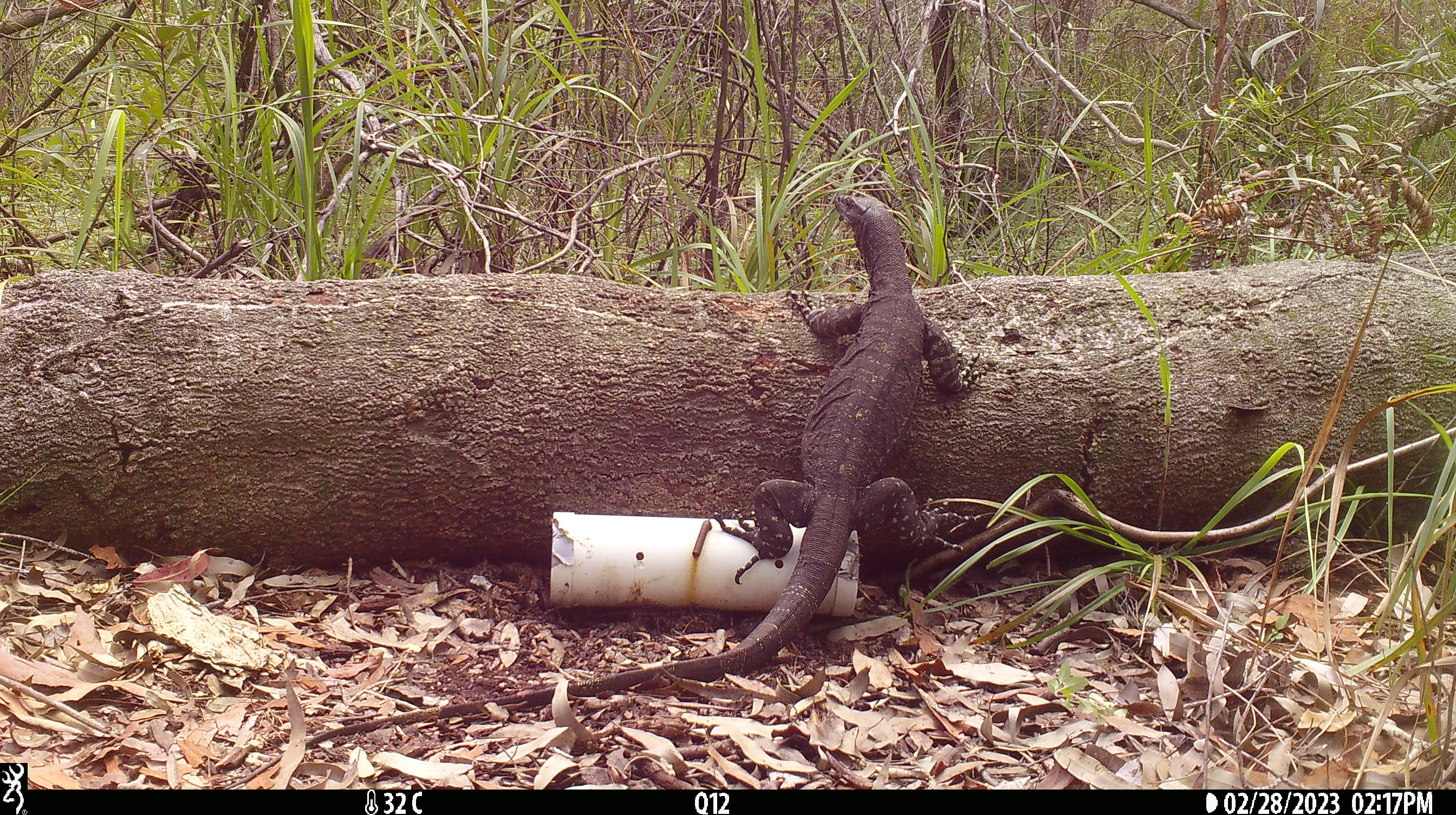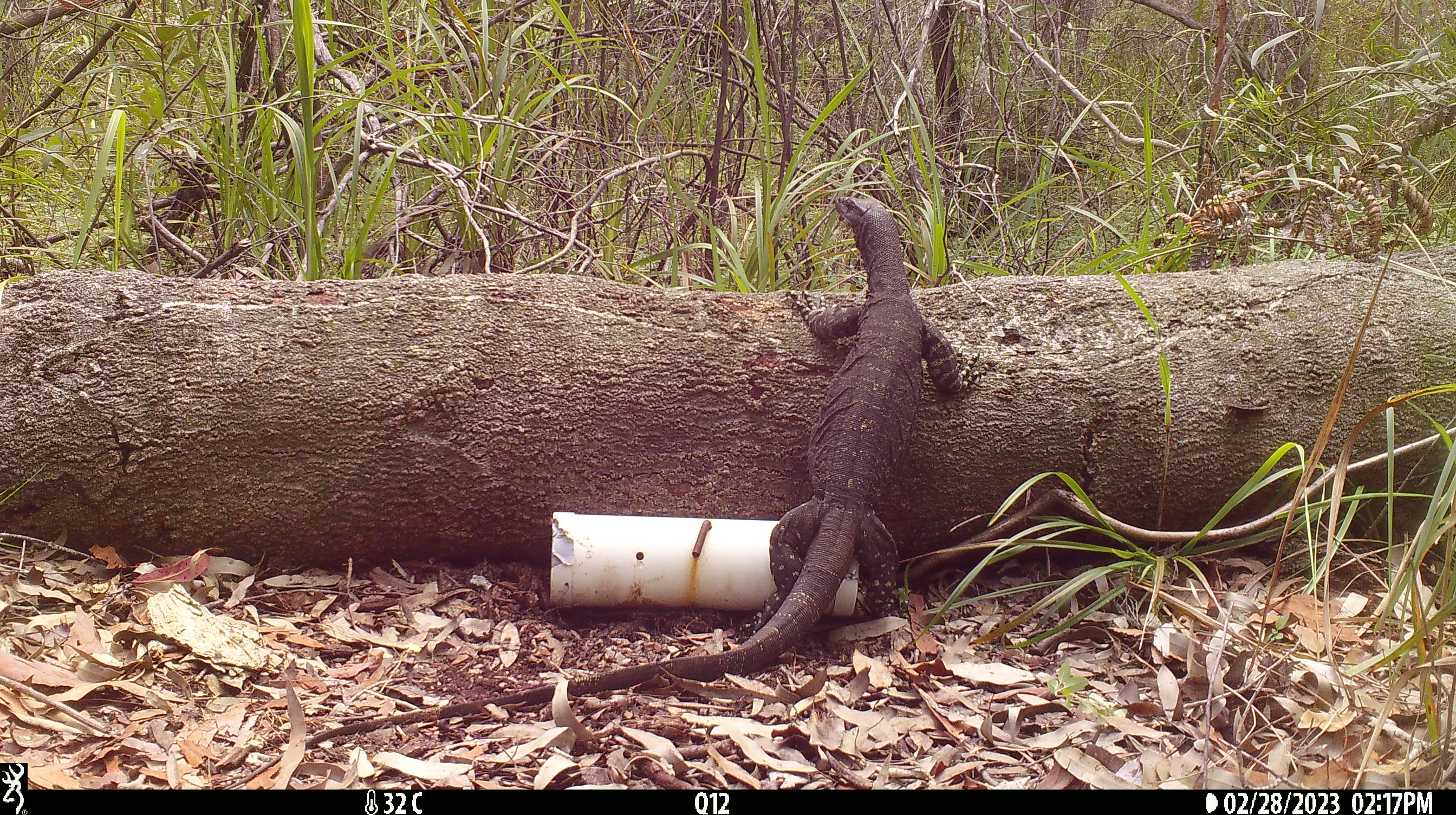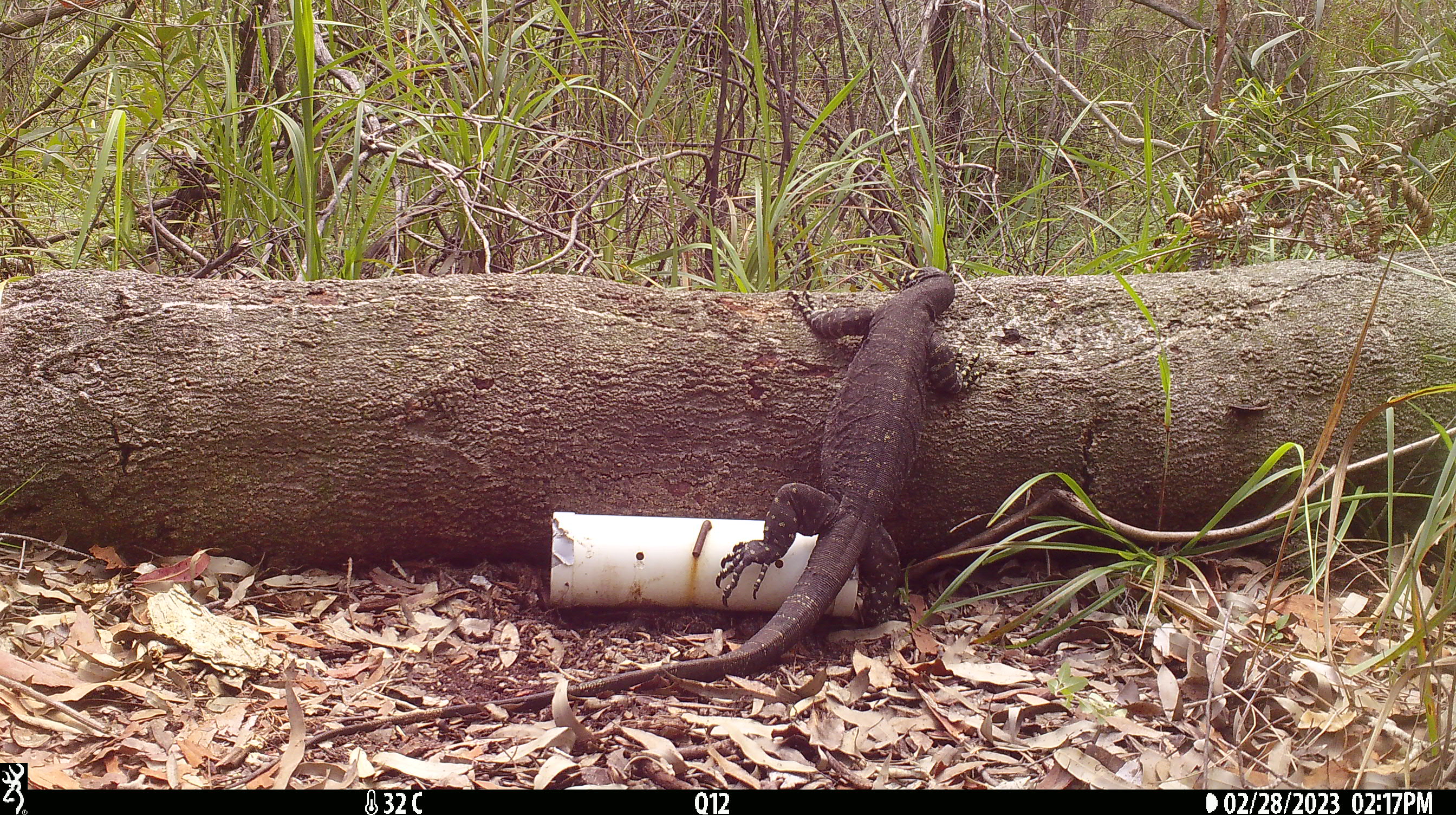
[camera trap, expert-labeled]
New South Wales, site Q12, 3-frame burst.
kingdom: Animalia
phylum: Chordata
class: Reptilia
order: Squamata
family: Varanidae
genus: Varanus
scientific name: Varanus varius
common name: lace monitor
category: goanna